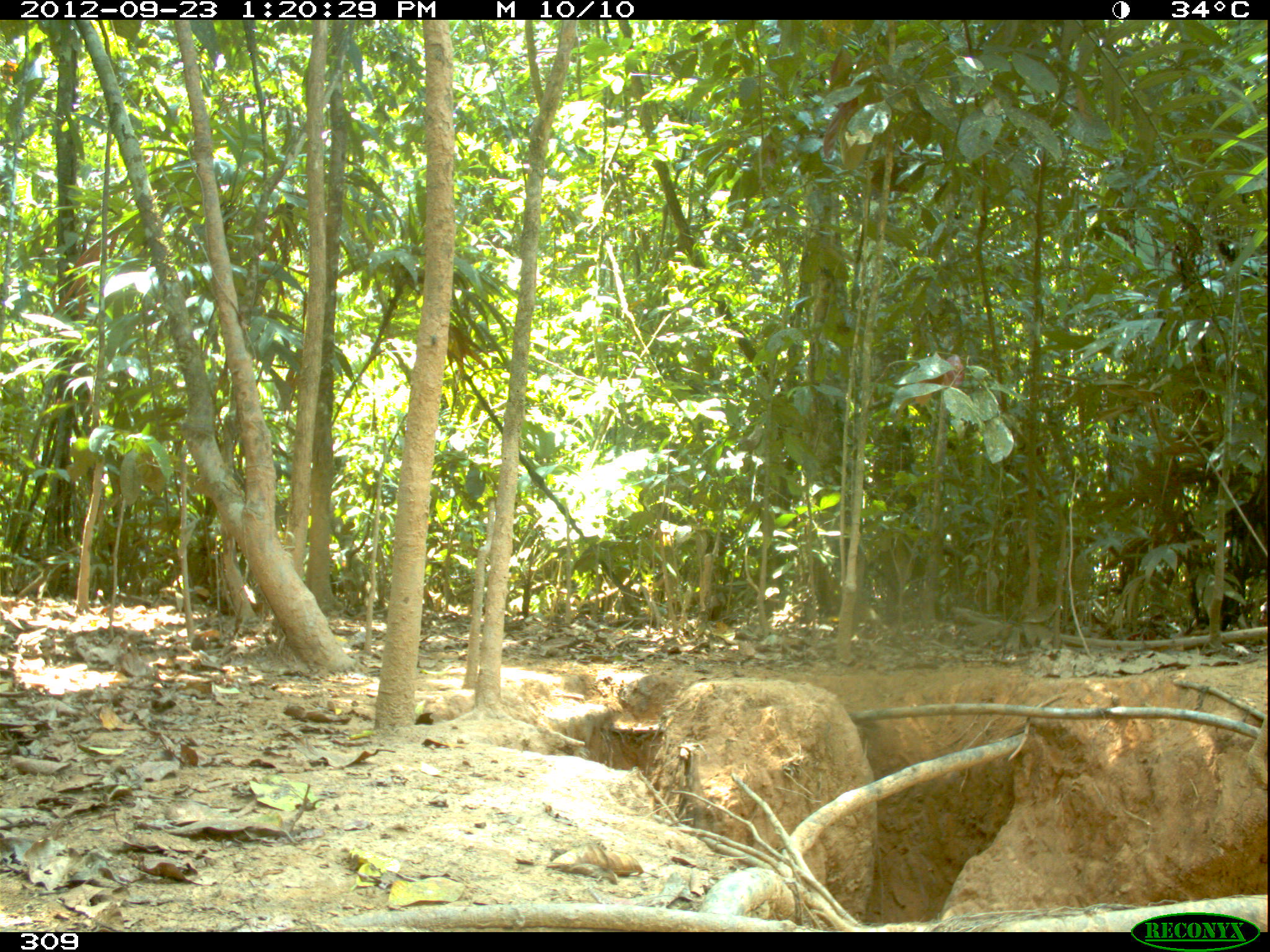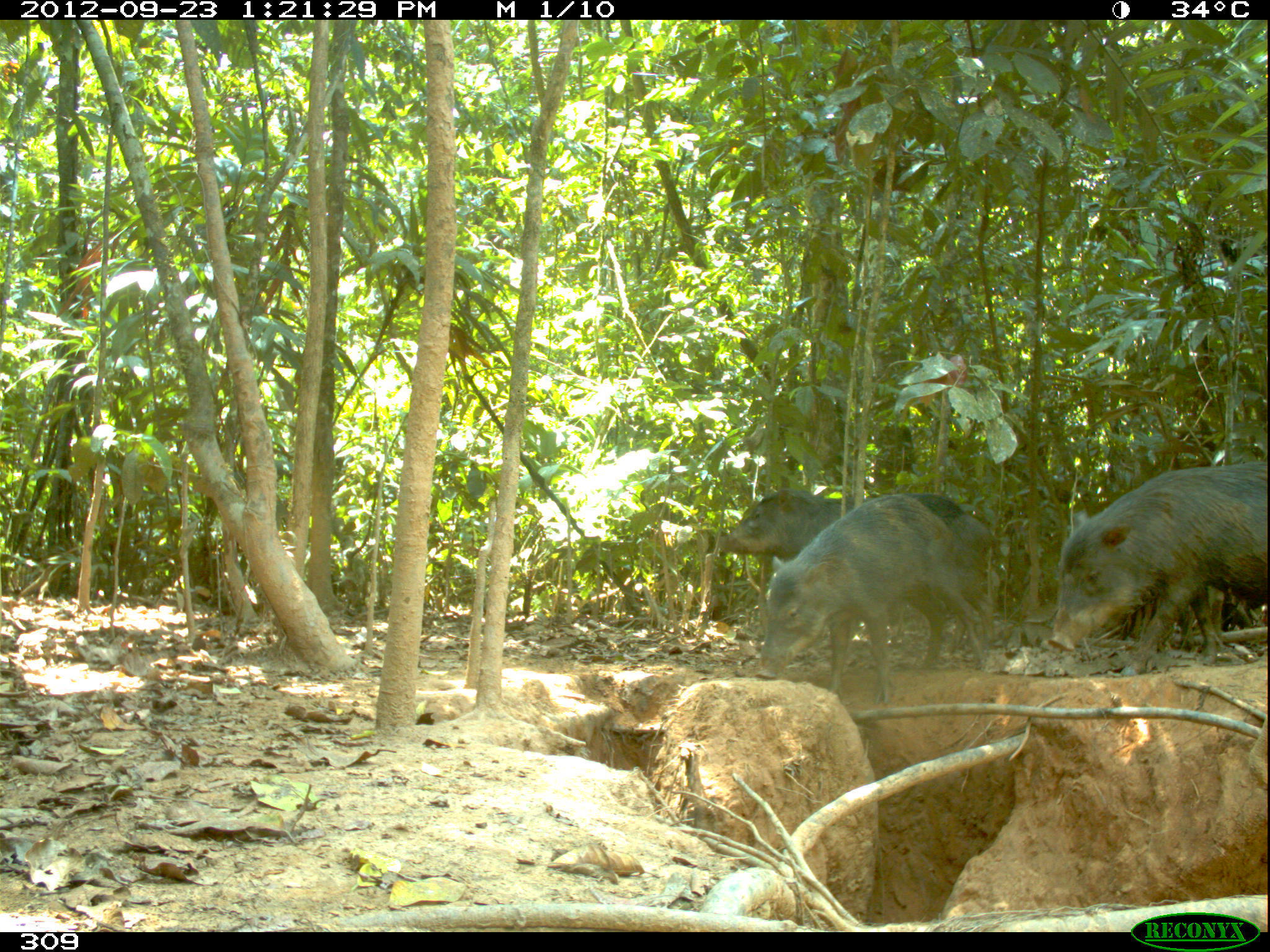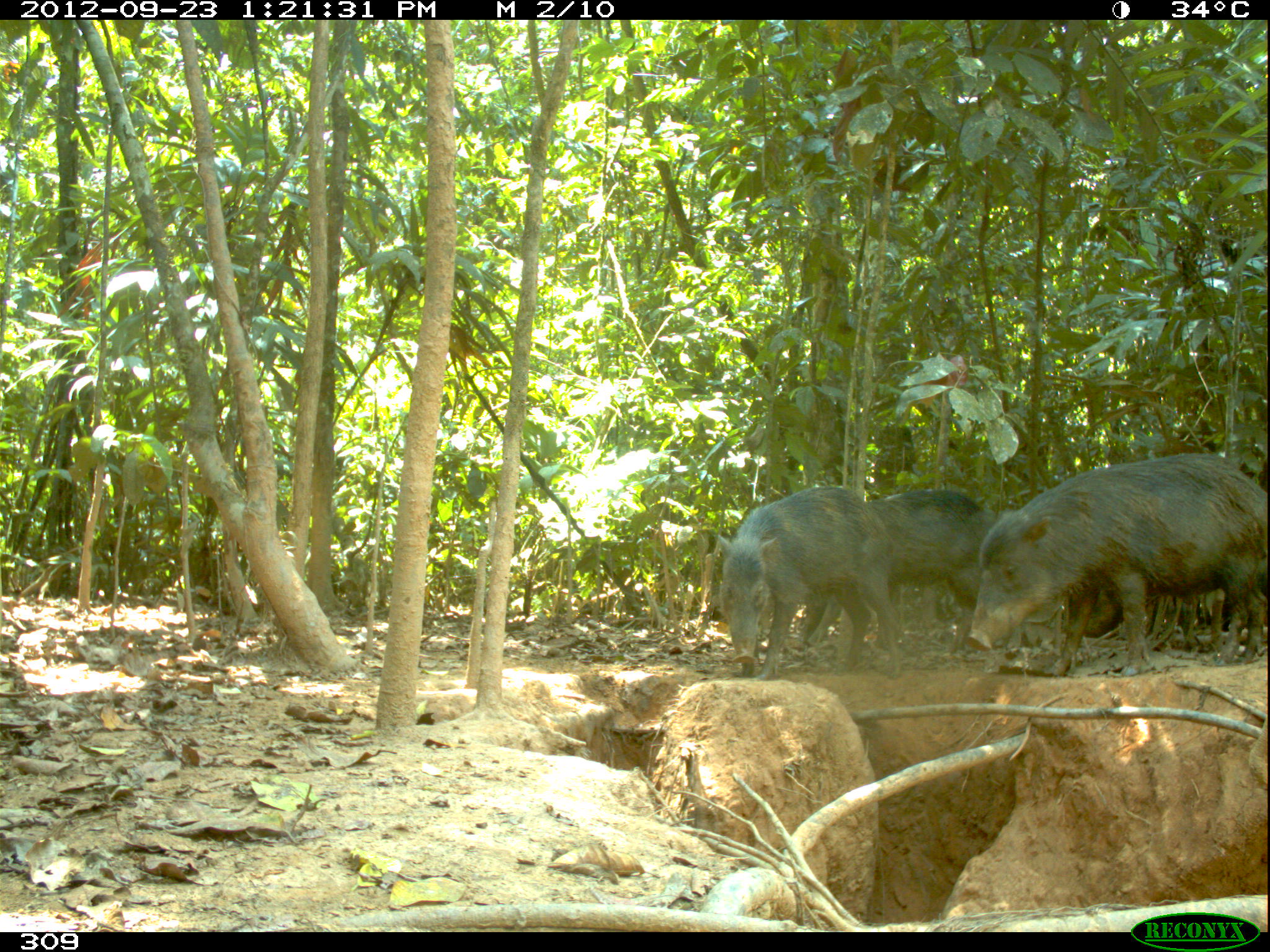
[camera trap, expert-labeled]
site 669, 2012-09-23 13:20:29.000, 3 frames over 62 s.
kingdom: Animalia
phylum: Chordata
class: Mammalia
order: Artiodactyla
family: Tayassuidae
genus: Tayassu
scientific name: Tayassu pecari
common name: white-lipped peccary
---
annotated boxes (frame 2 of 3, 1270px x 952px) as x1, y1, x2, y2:
tayassu pecari: 754, 494, 984, 704; 1048, 461, 1265, 676; 718, 489, 995, 654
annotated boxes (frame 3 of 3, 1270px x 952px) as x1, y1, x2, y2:
tayassu pecari: 966, 453, 1266, 675; 717, 485, 902, 679; 807, 489, 996, 653